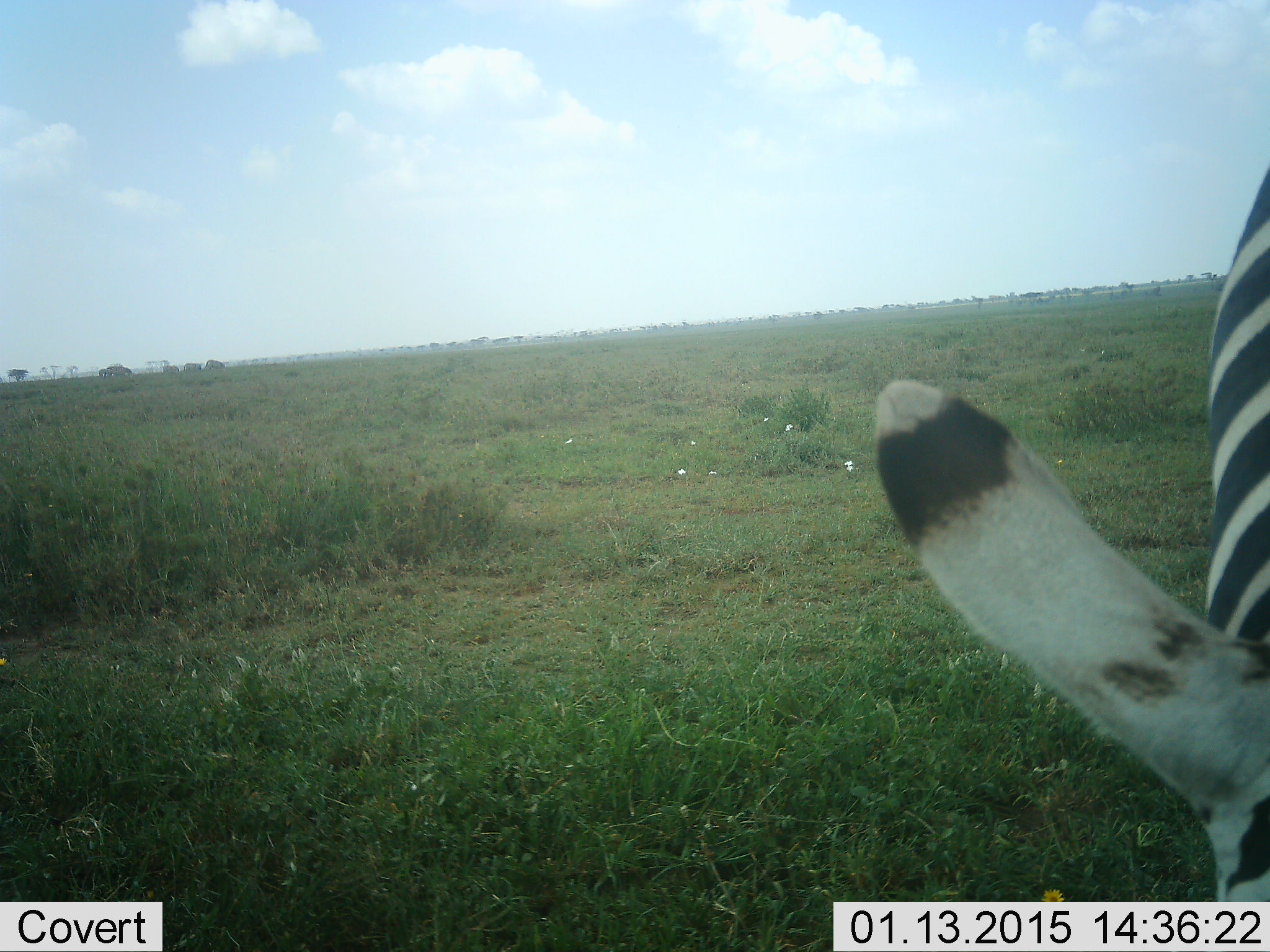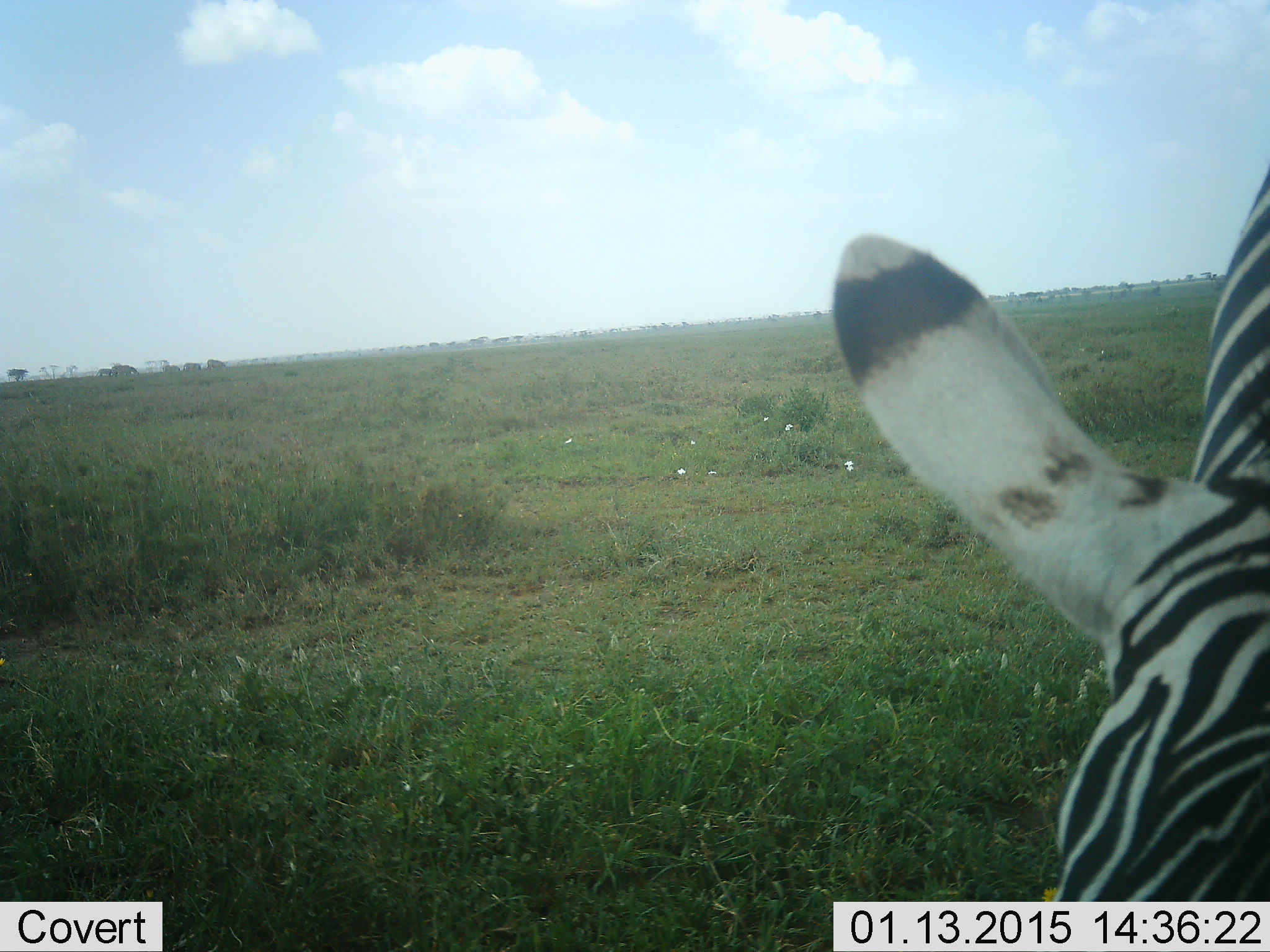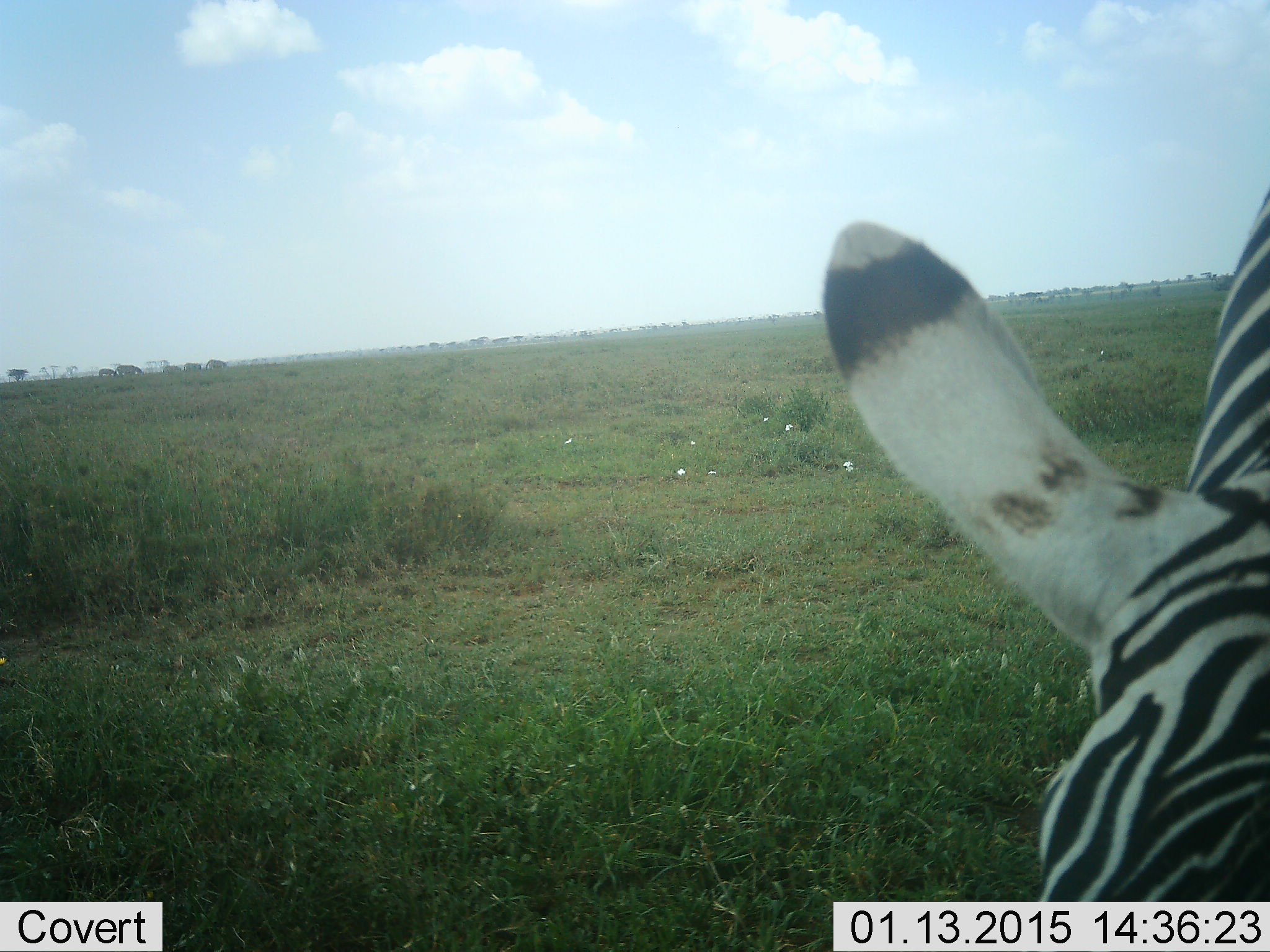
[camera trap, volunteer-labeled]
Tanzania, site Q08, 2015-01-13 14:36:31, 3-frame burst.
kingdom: Animalia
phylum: Chordata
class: Mammalia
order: Perissodactyla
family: Equidae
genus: Equus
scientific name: Equus quagga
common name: plains zebra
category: zebra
Zebra (plains zebra) (Equus quagga), count 1. Behavior (volunteer vote fractions): standing 70%, resting 0%, moving 10%, interacting 0%. Young present (vote fraction): 0%. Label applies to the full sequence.